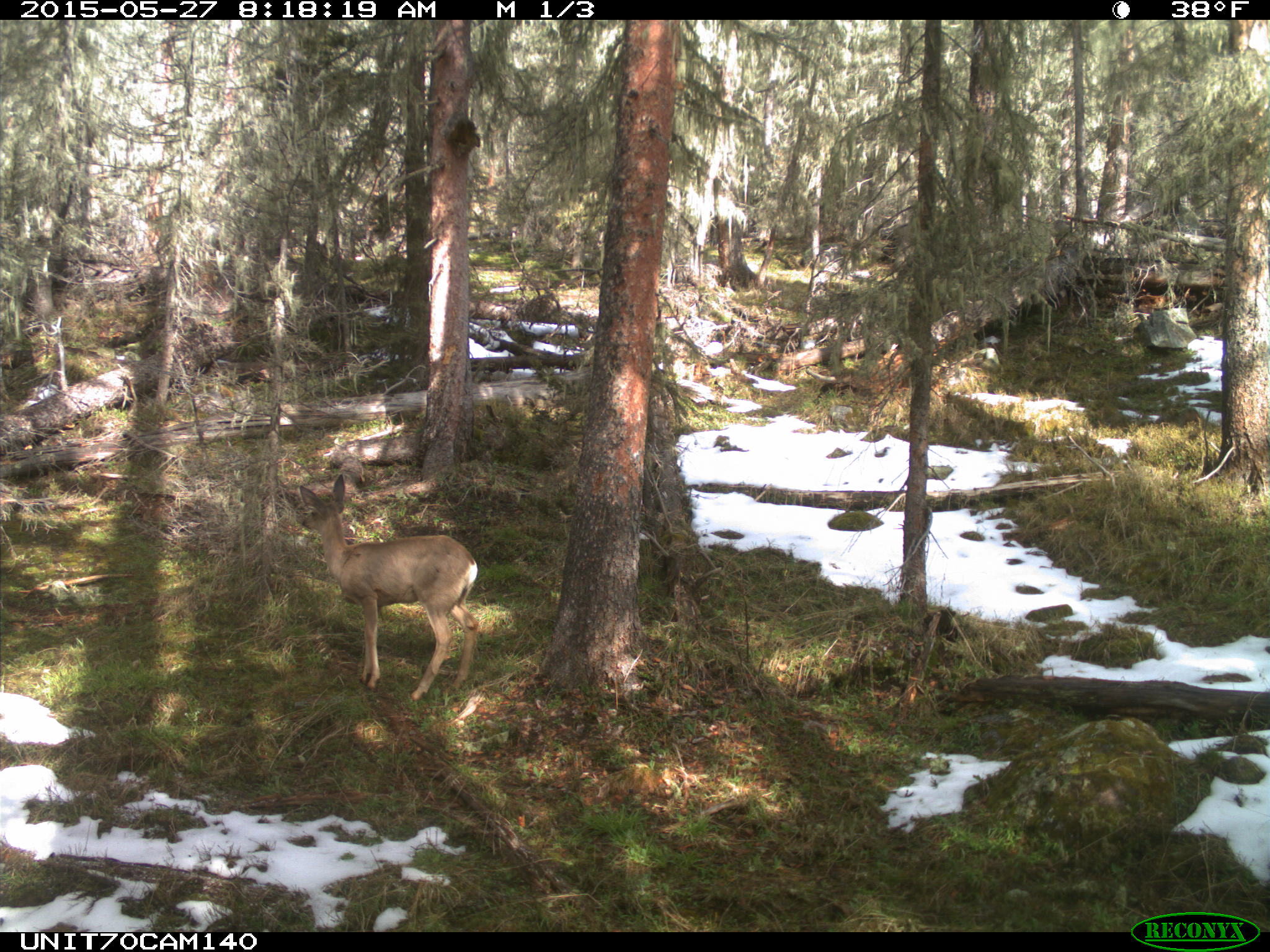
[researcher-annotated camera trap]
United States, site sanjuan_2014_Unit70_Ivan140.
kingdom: Animalia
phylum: Chordata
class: Mammalia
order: Artiodactyla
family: Cervidae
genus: Odocoileus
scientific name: Odocoileus hemionus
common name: mule deer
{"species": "Odocoileus hemionus (mule deer)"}